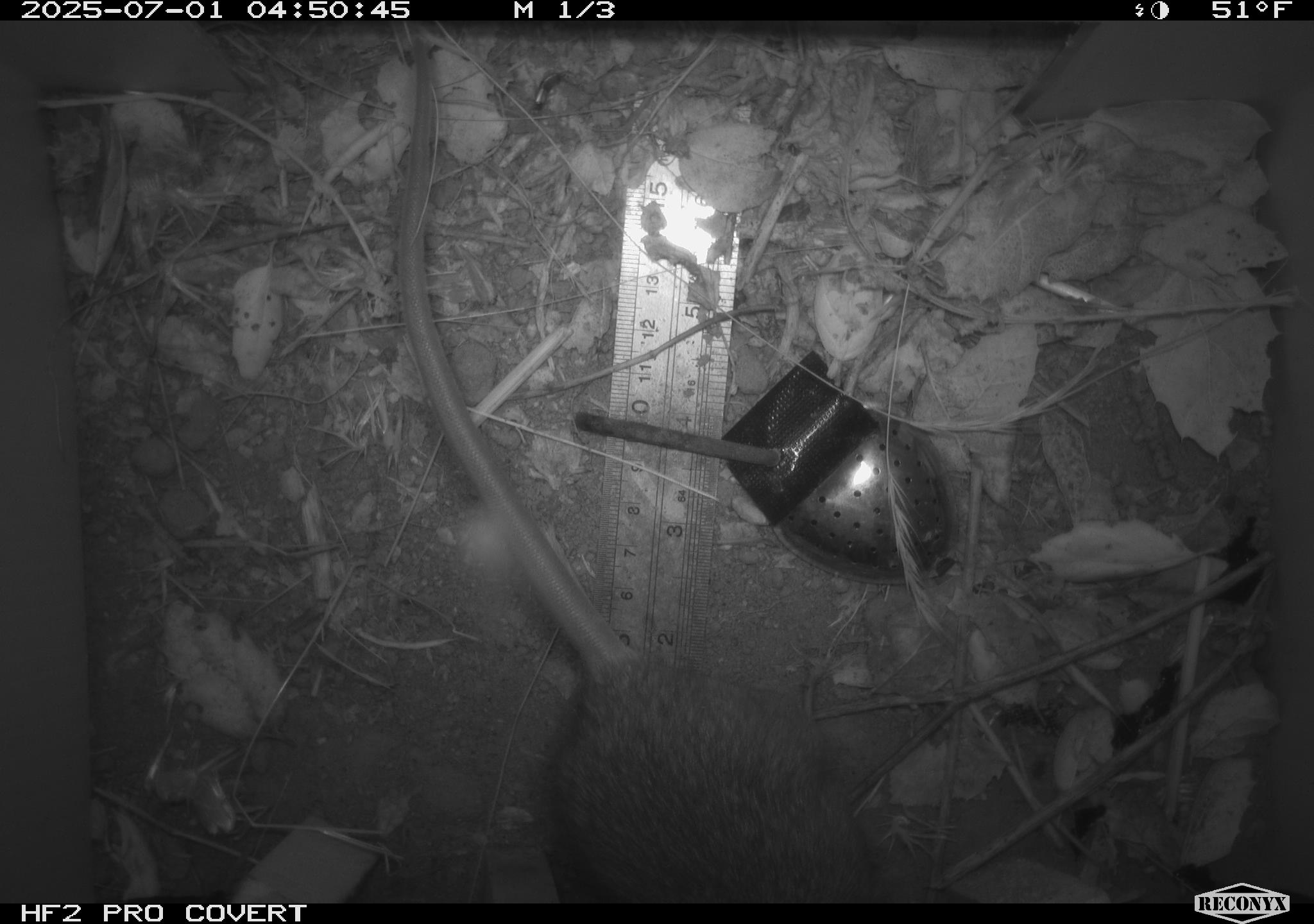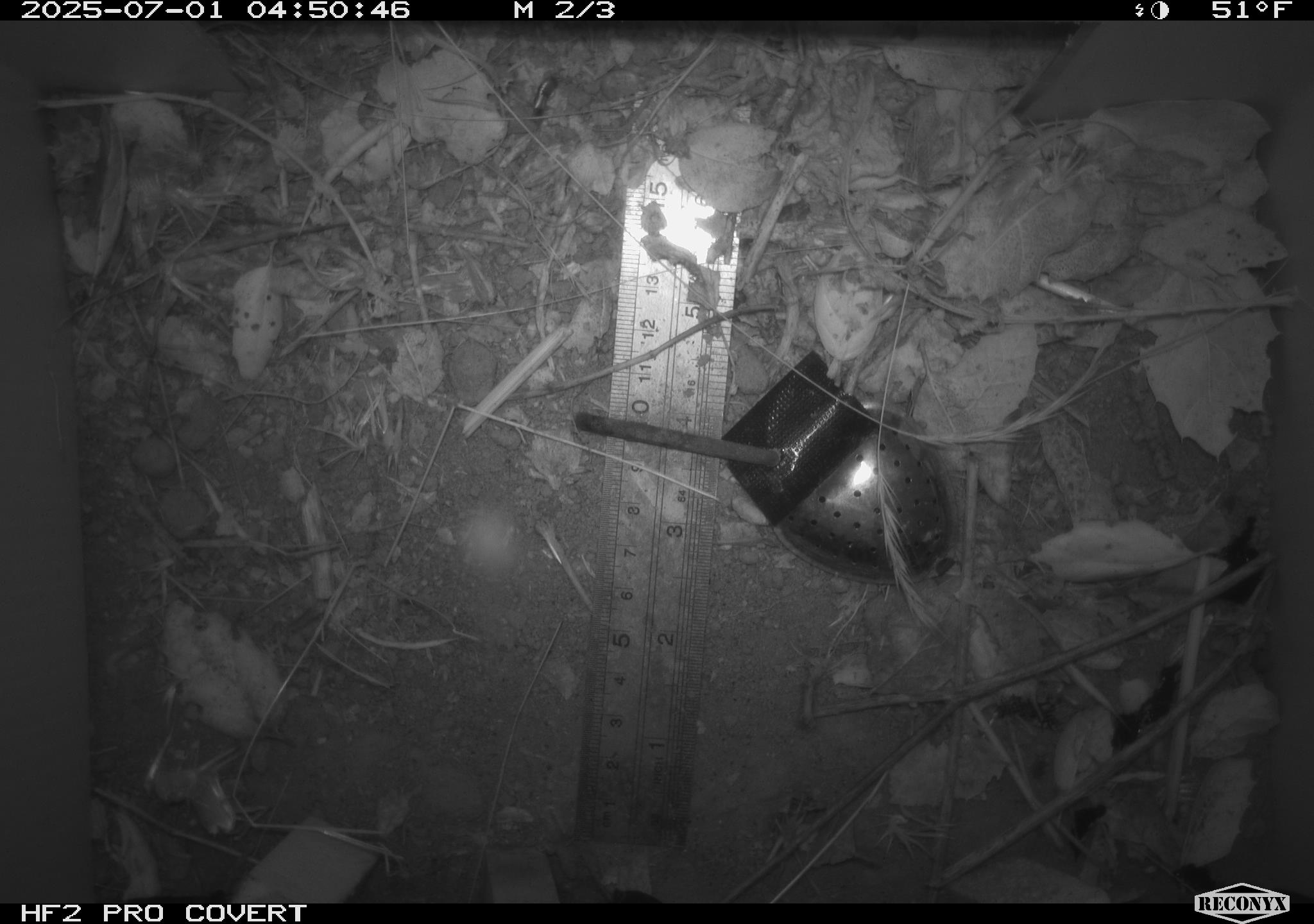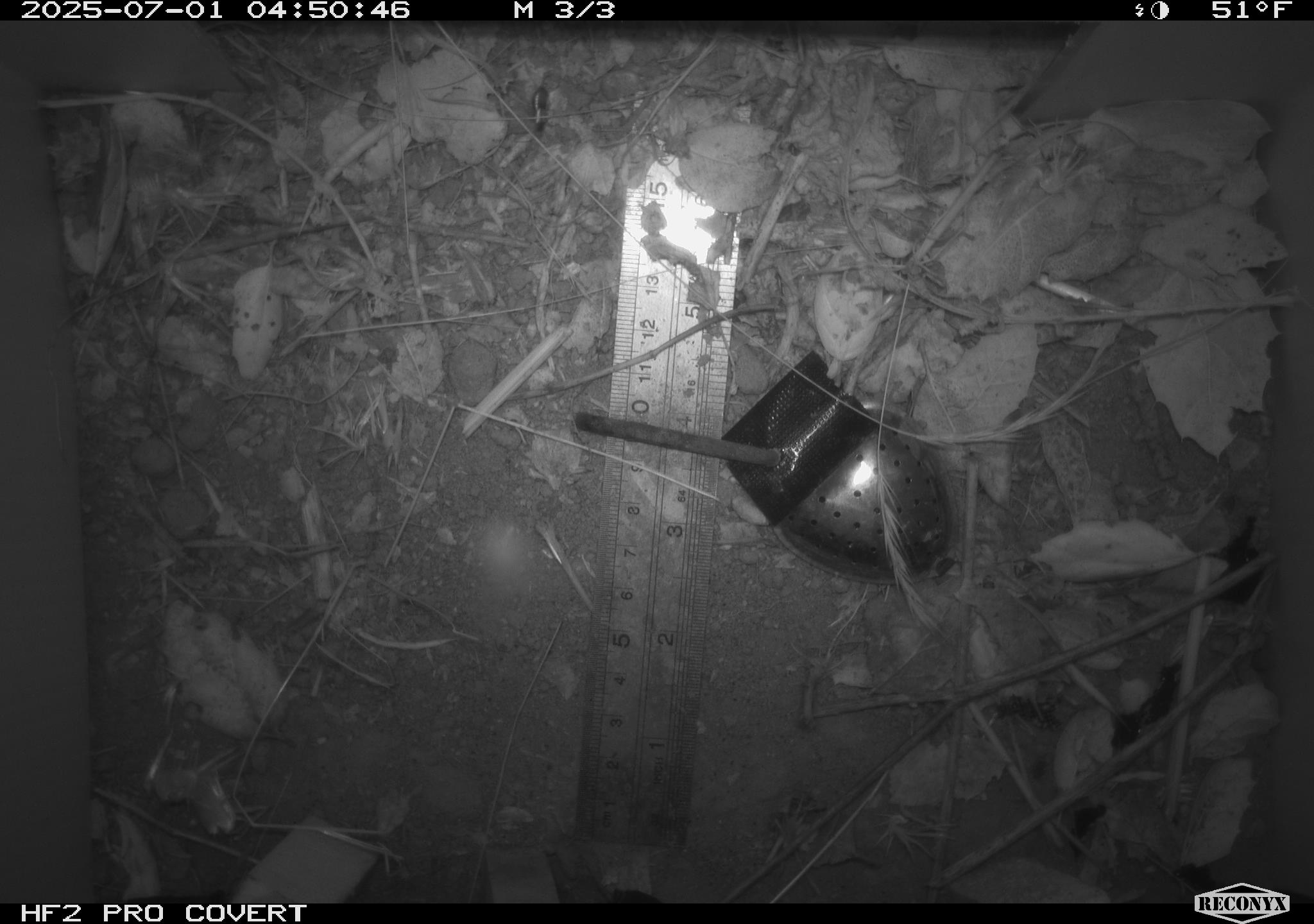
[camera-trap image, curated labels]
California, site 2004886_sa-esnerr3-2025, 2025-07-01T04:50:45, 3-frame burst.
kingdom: Animalia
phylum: Chordata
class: Mammalia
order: Rodentia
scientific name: Rodentia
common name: rodent